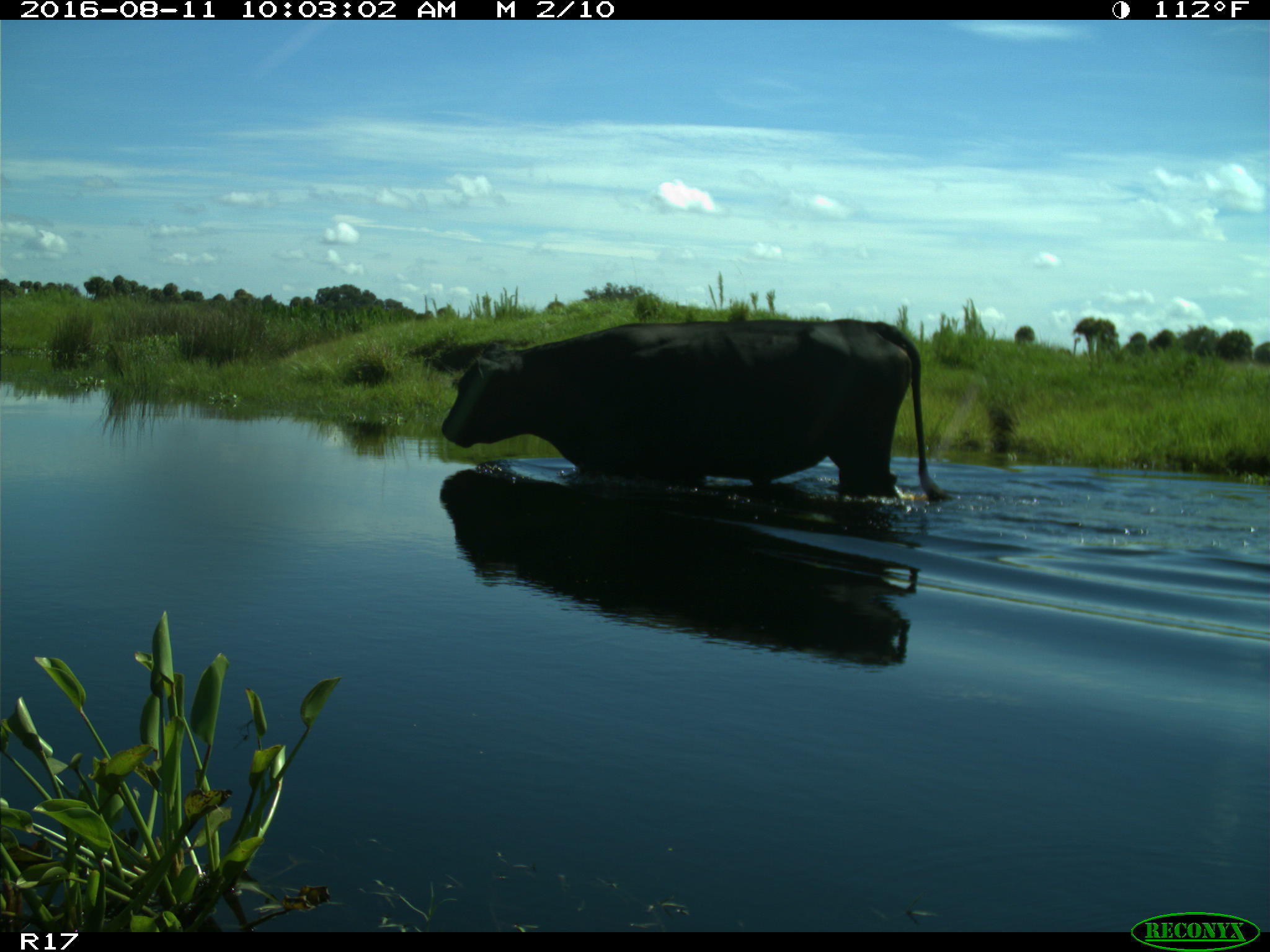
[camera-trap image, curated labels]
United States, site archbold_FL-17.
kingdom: Animalia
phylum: Chordata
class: Mammalia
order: Artiodactyla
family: Bovidae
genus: Bos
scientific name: Bos taurus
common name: domestic cow